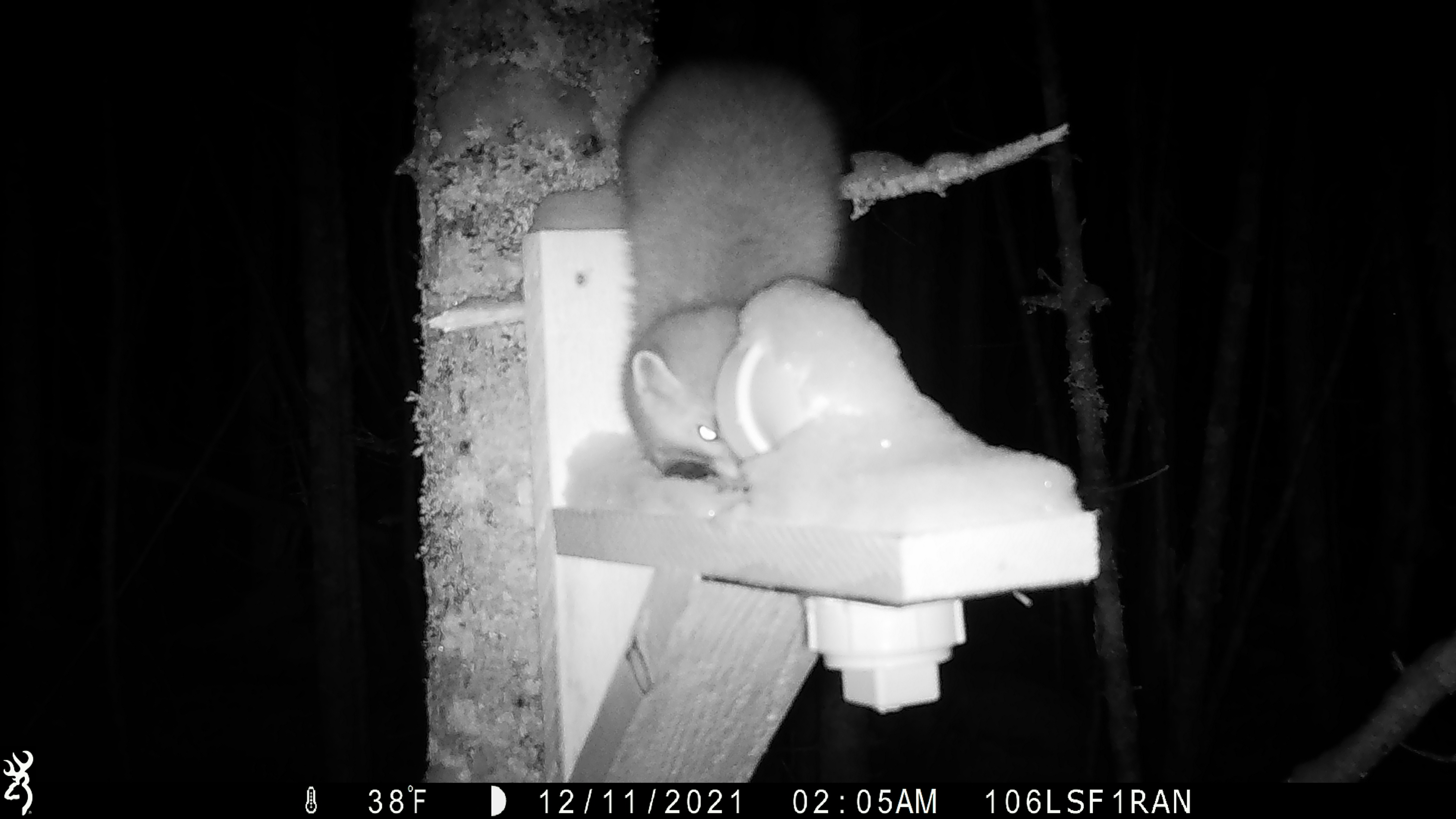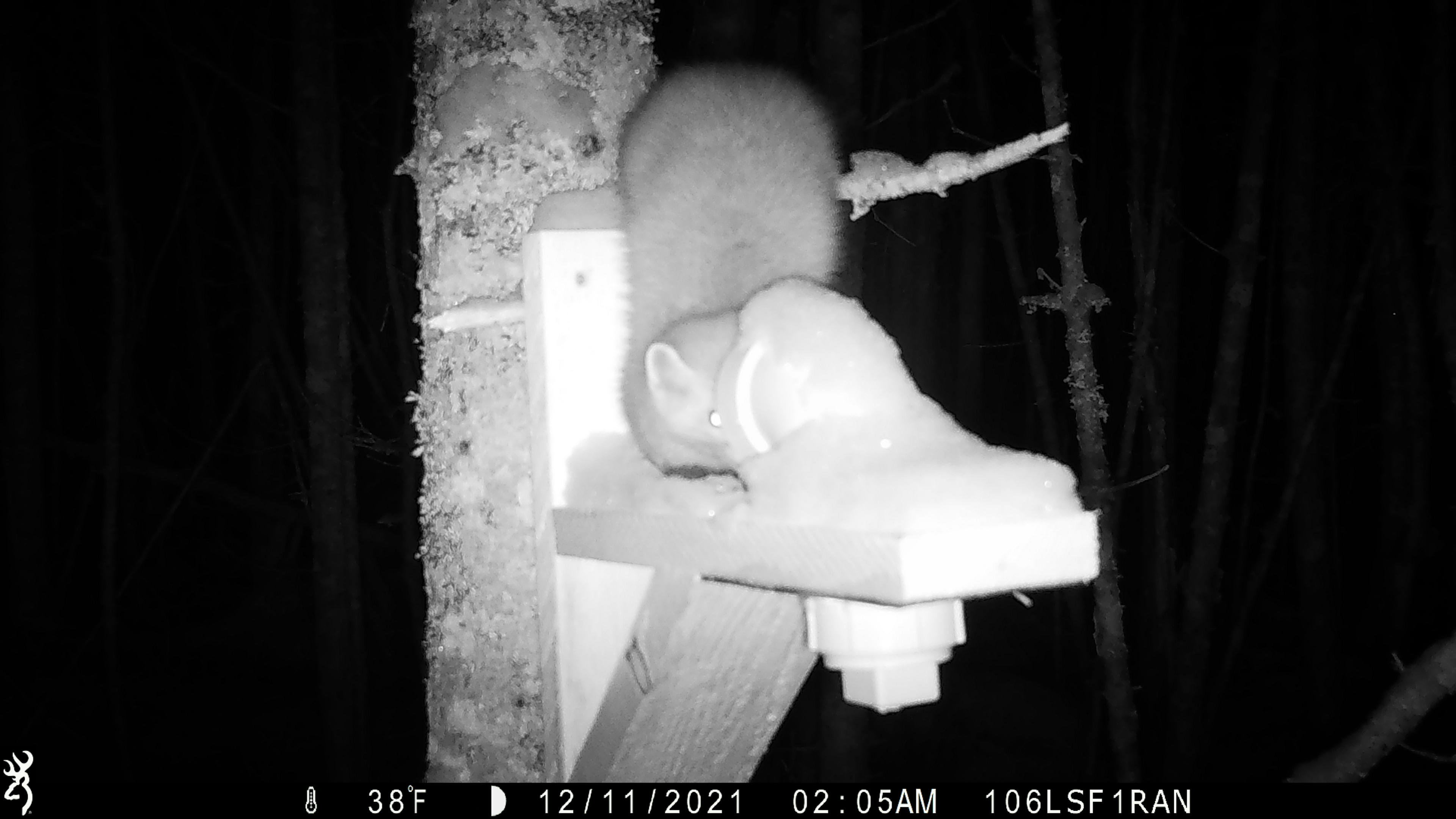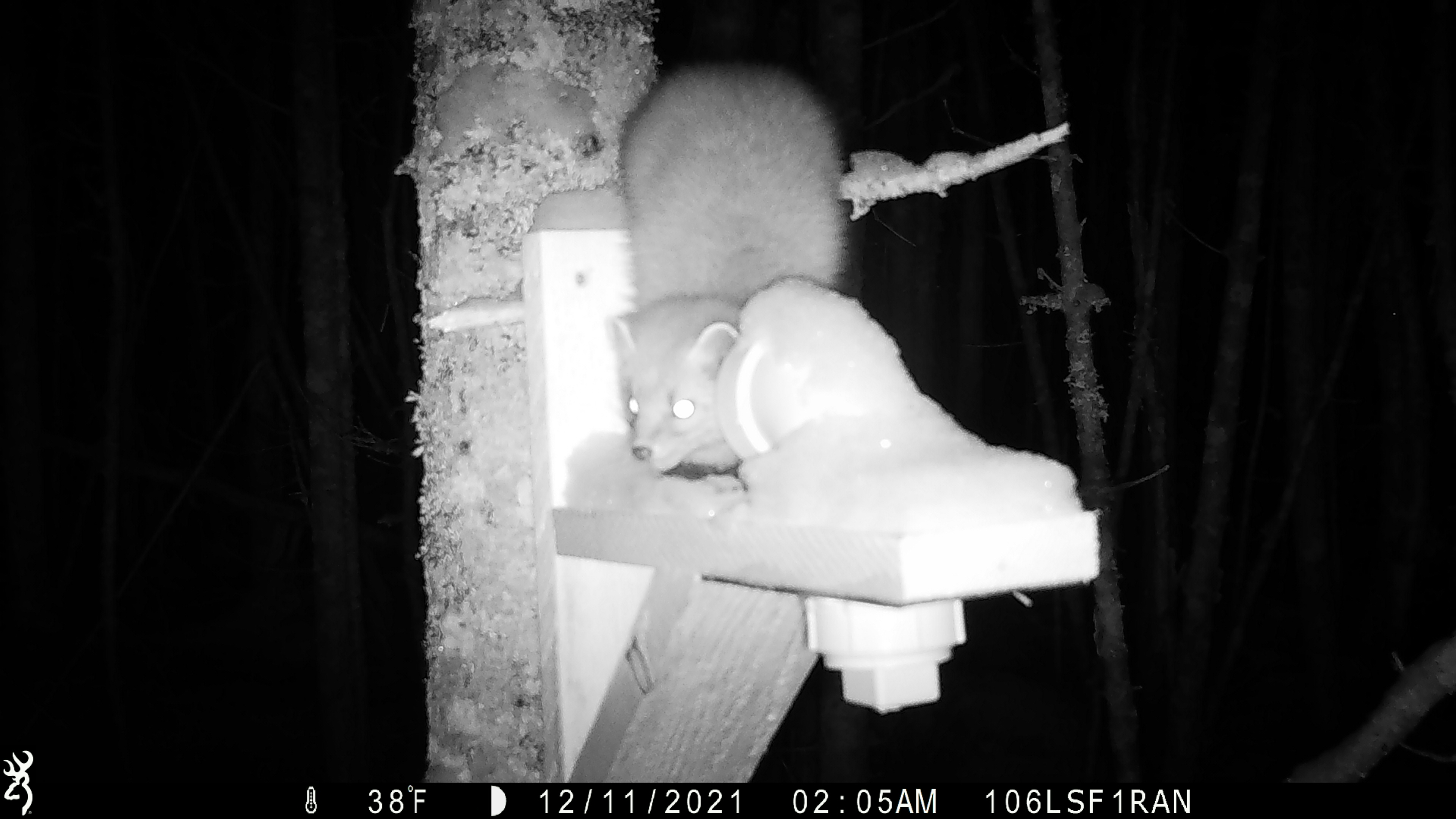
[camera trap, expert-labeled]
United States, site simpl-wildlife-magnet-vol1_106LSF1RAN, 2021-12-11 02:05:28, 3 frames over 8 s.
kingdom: Animalia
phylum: Chordata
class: Mammalia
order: Carnivora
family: Mustelidae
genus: Martes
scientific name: Martes americana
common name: american marten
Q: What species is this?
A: American marten (Martes americana).